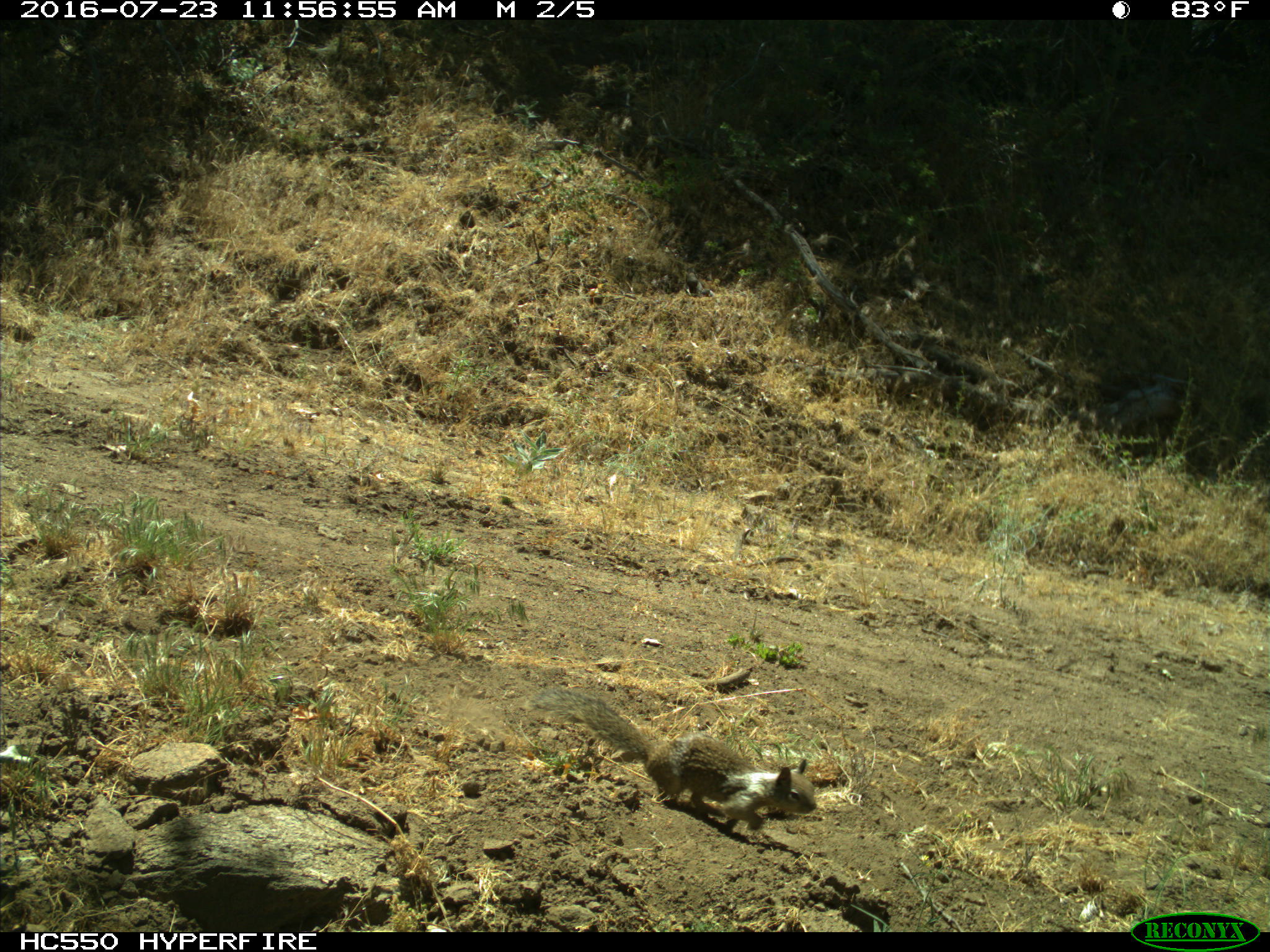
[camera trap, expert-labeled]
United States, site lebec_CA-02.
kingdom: Animalia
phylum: Chordata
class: Mammalia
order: Rodentia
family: Sciuridae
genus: Otospermophilus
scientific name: Otospermophilus beecheyi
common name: california ground squirrel